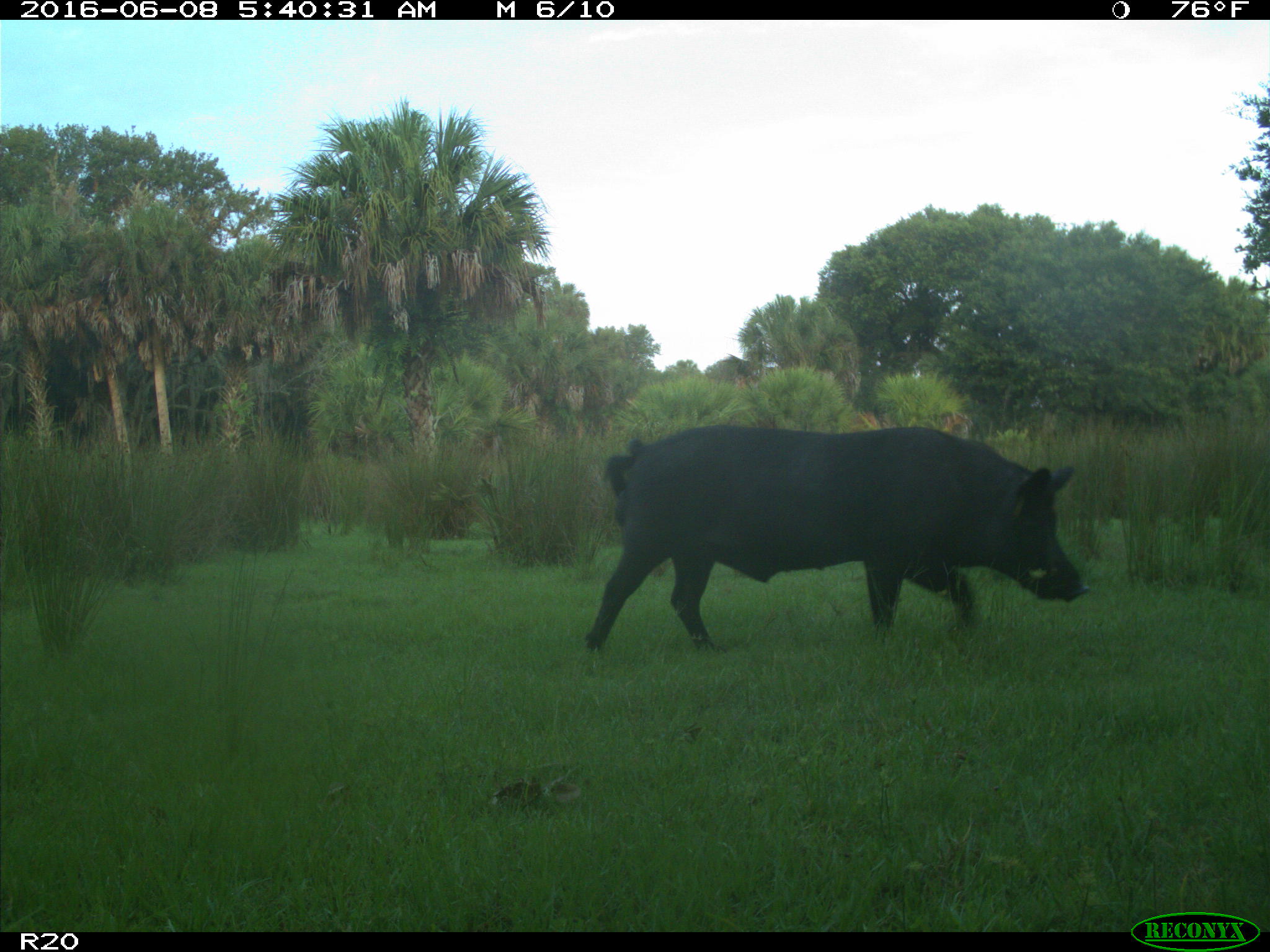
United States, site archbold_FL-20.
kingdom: Animalia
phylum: Chordata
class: Mammalia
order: Artiodactyla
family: Suidae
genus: Sus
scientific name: Sus scrofa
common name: wild boar